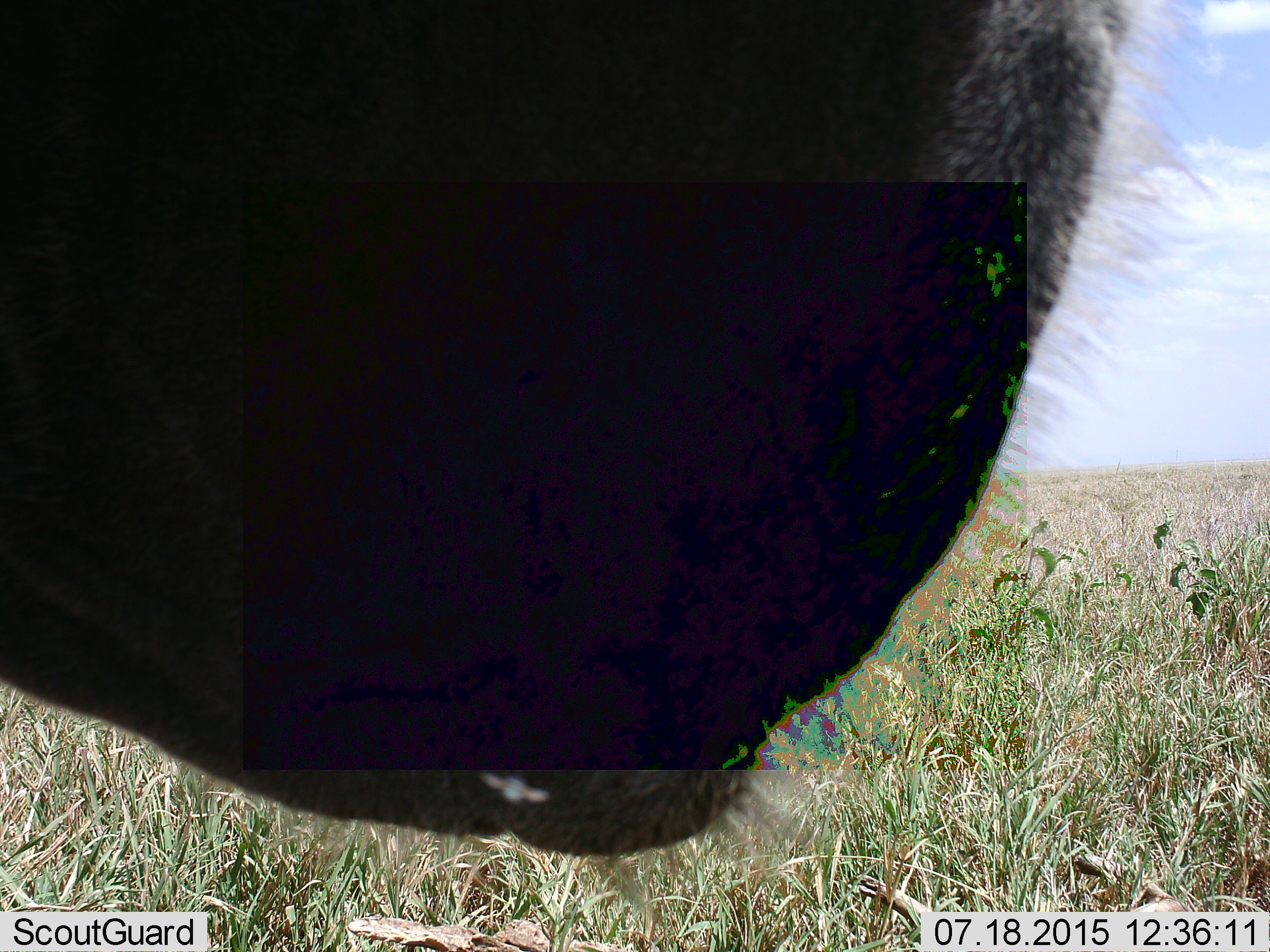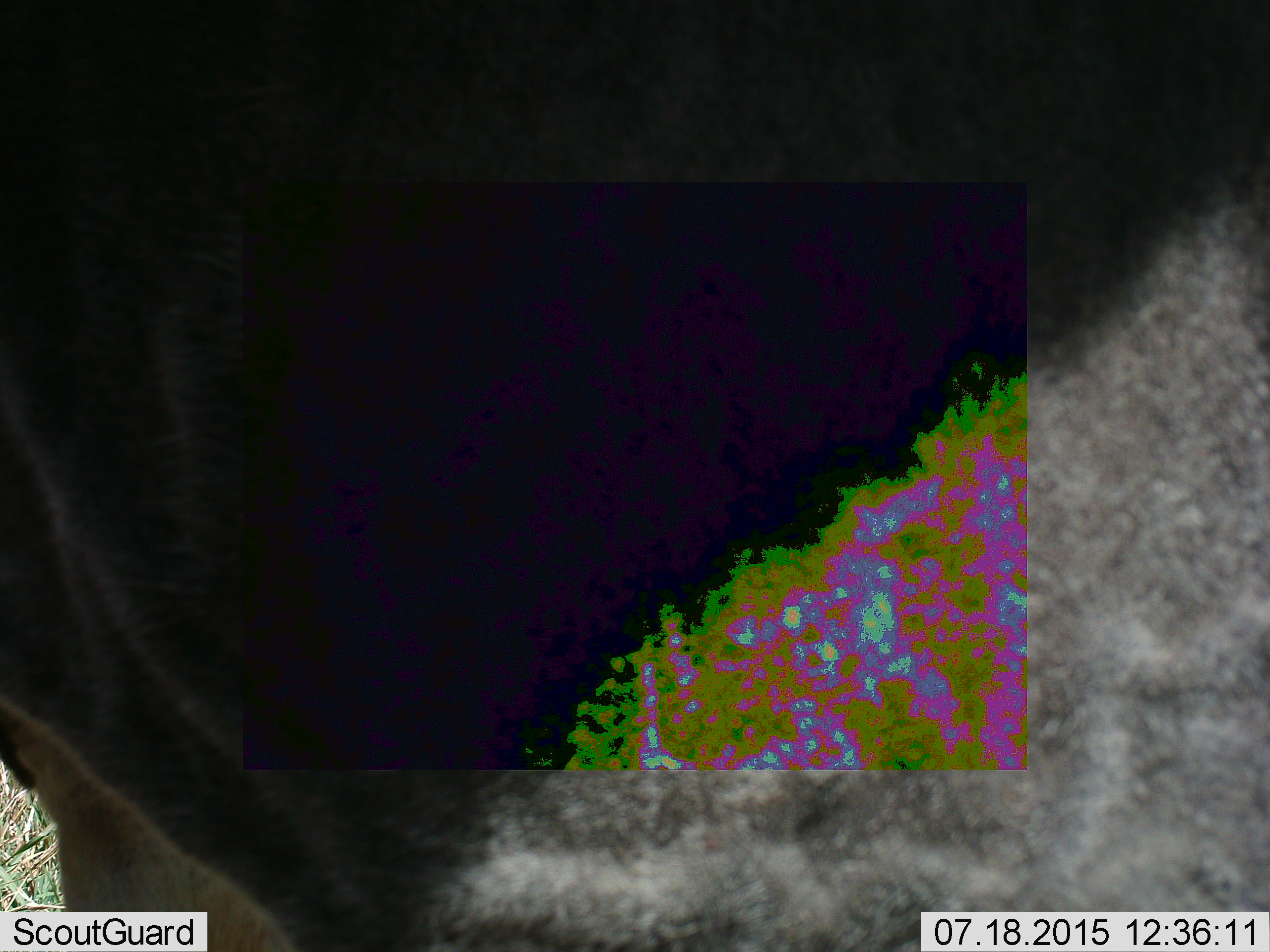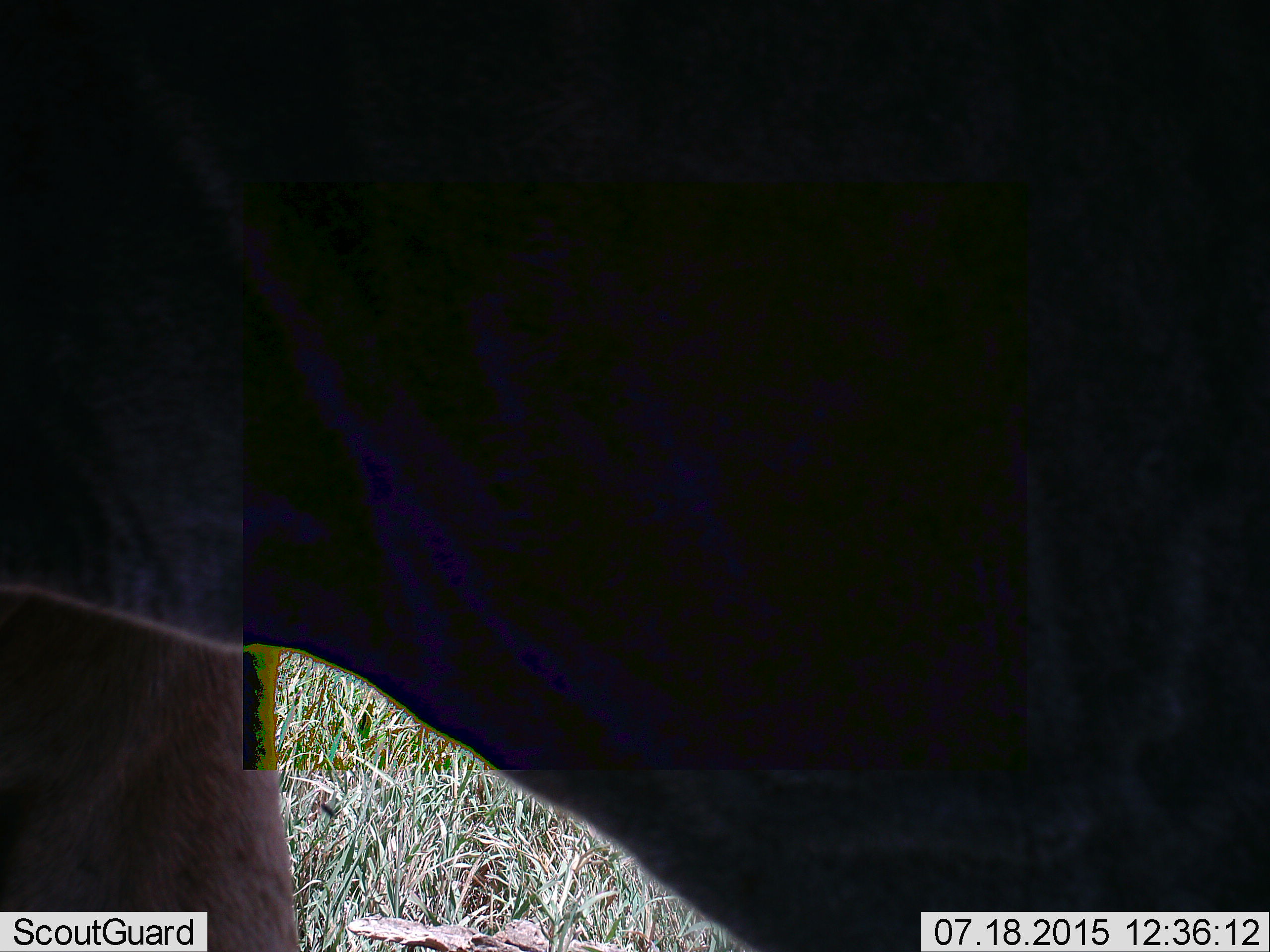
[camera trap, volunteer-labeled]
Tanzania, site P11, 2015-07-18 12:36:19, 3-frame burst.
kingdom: Animalia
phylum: Chordata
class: Mammalia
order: Artiodactyla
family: Bovidae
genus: Connochaetes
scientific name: Connochaetes taurinus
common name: blue wildebeest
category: wildebeest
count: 1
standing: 67%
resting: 0%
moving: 33%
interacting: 33%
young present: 0%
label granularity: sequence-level